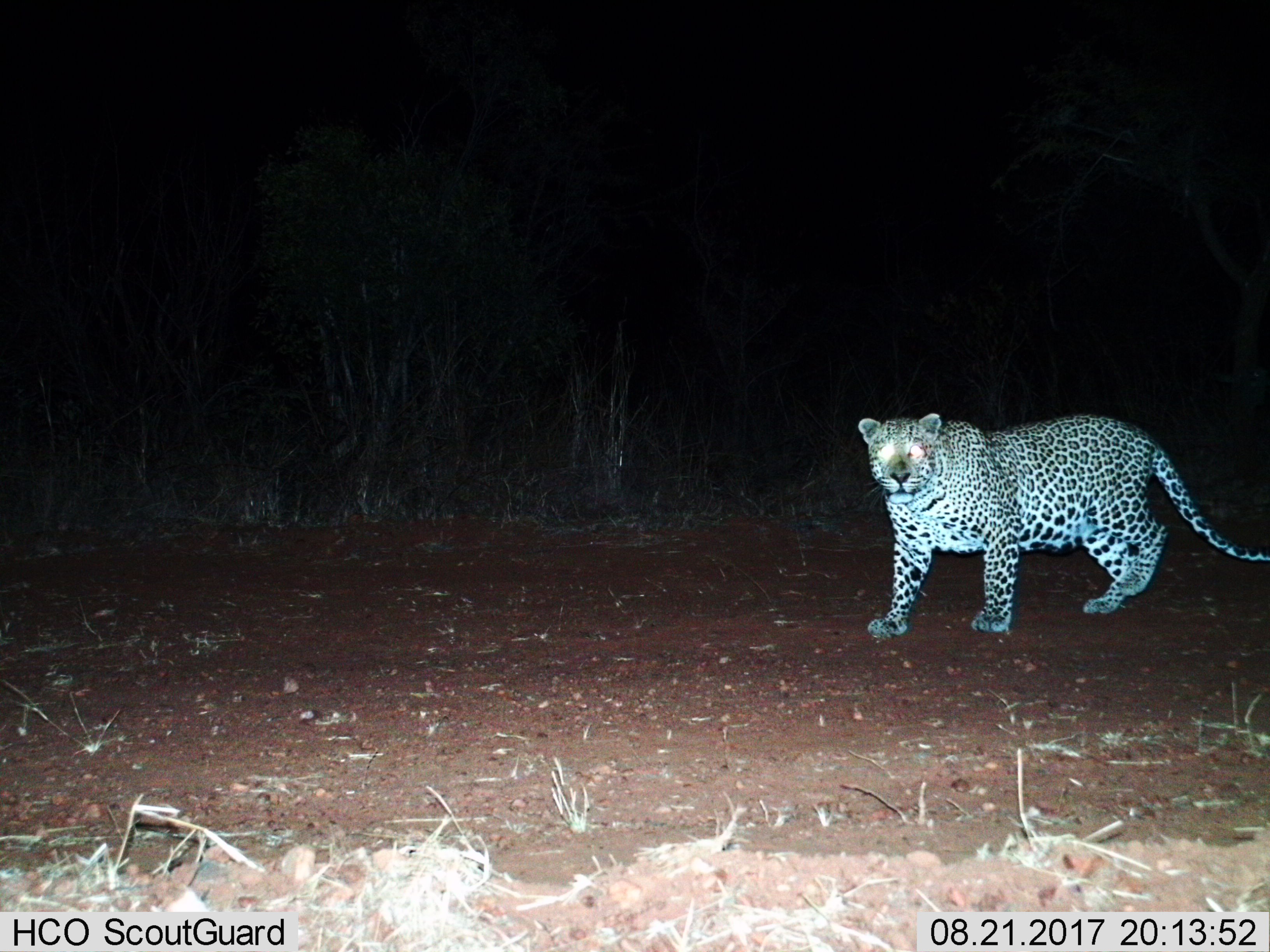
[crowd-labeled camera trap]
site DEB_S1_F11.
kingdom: Animalia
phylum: Chordata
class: Mammalia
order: Carnivora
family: Felidae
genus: Panthera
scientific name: Panthera pardus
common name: leopard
Leopard (Panthera pardus), count 1. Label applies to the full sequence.